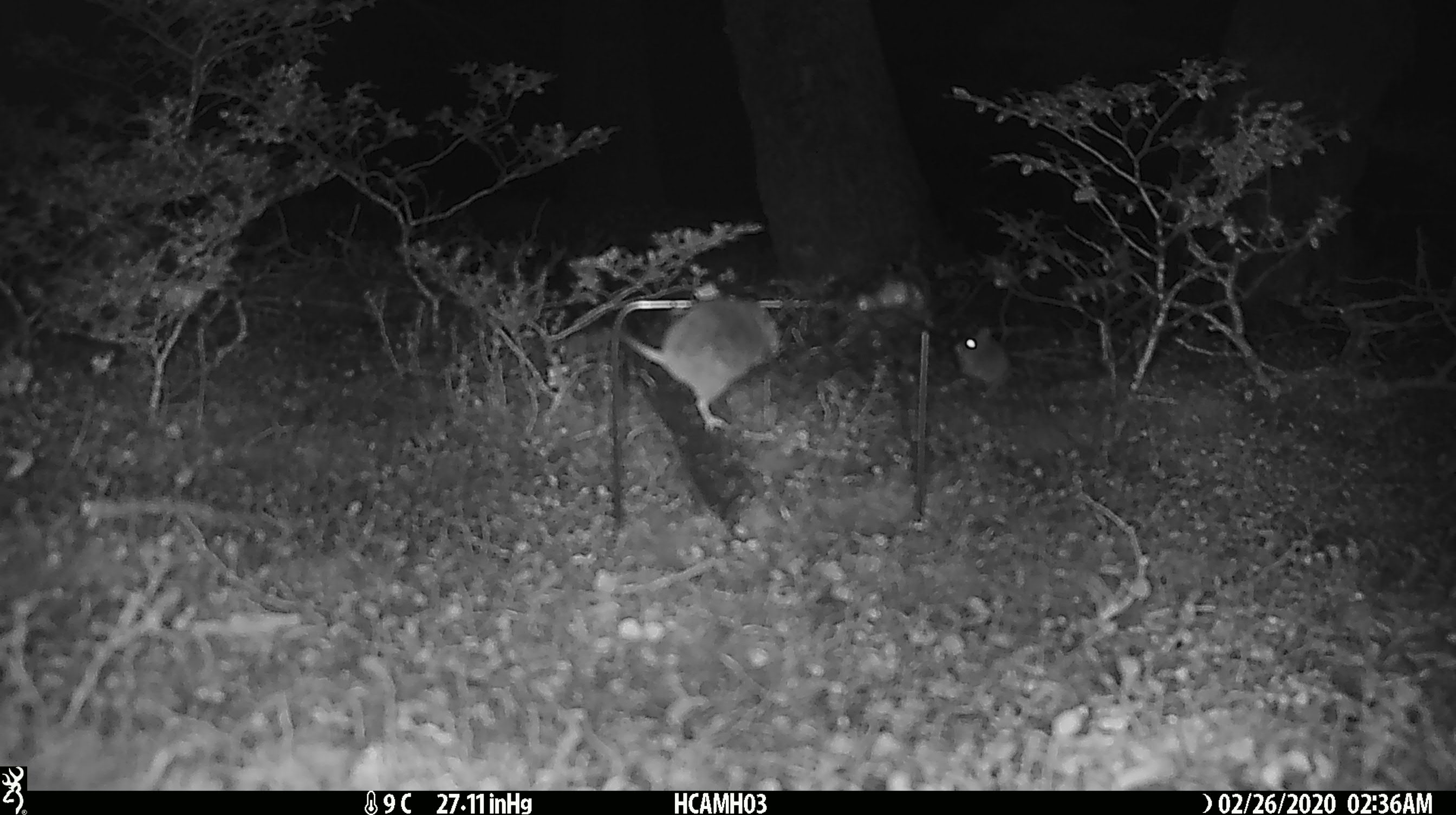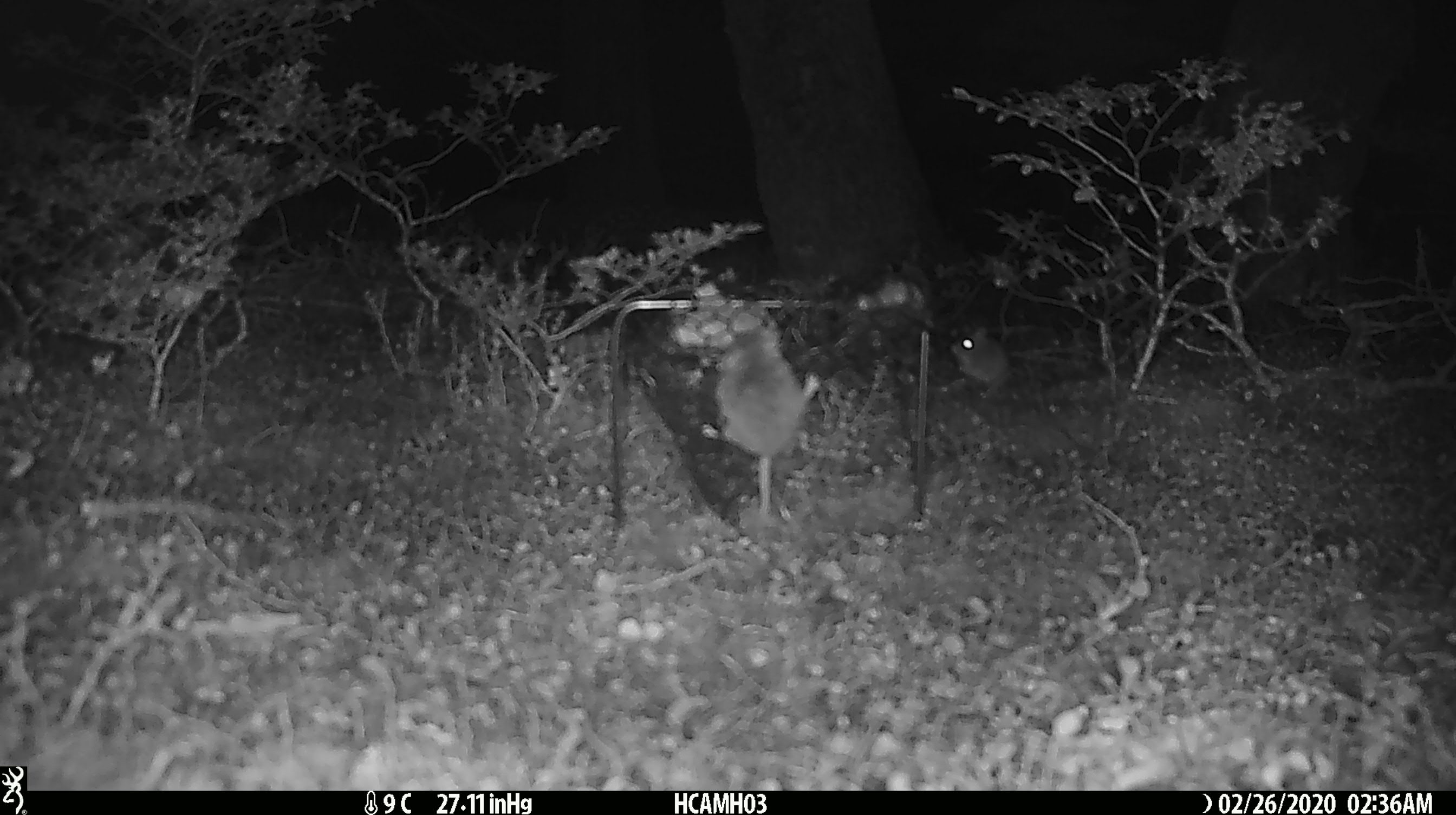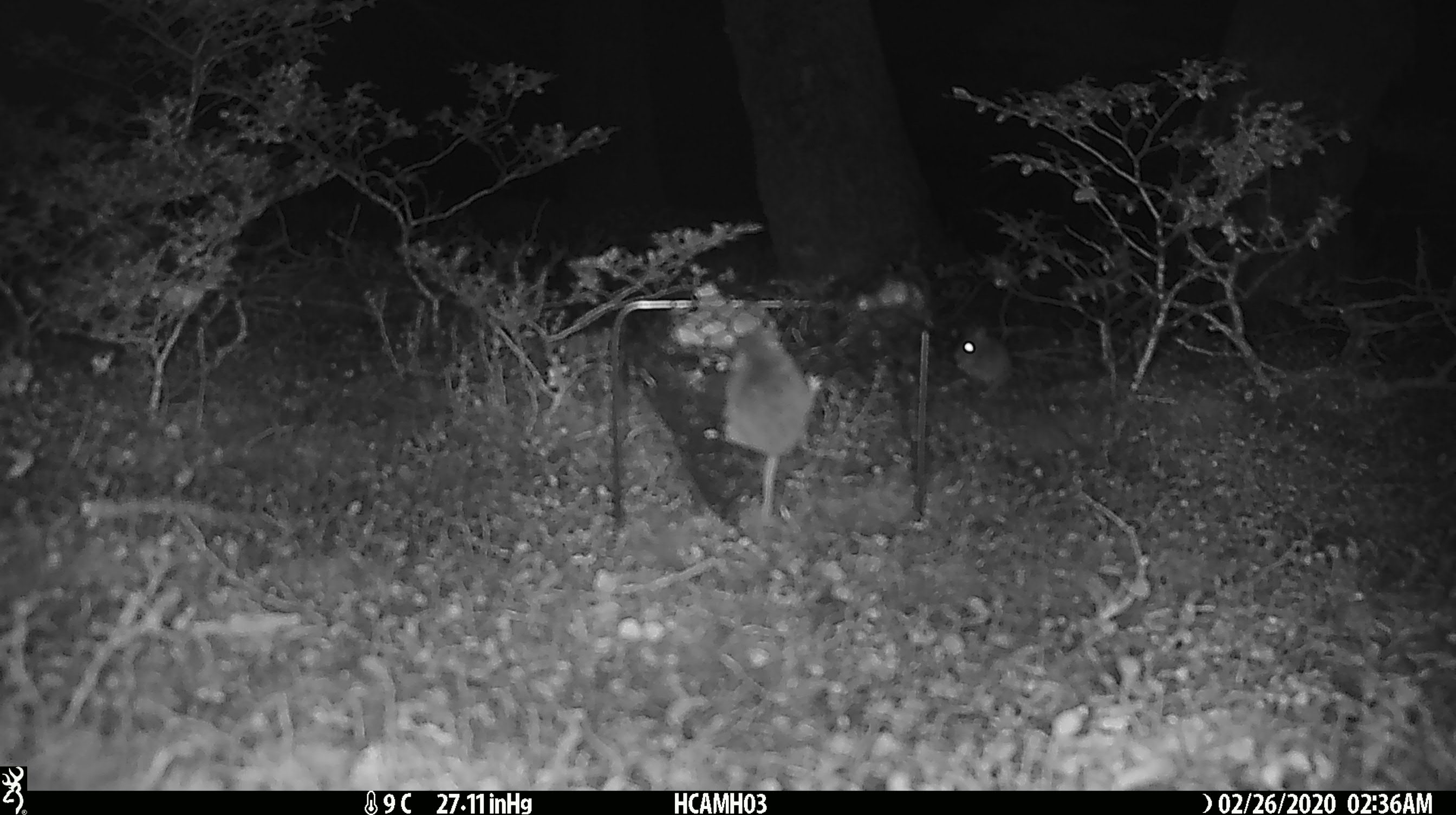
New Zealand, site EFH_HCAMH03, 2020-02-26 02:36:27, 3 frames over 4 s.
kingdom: Animalia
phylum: Chordata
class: Mammalia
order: Rodentia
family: Muridae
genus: Mus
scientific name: Mus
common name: mouse